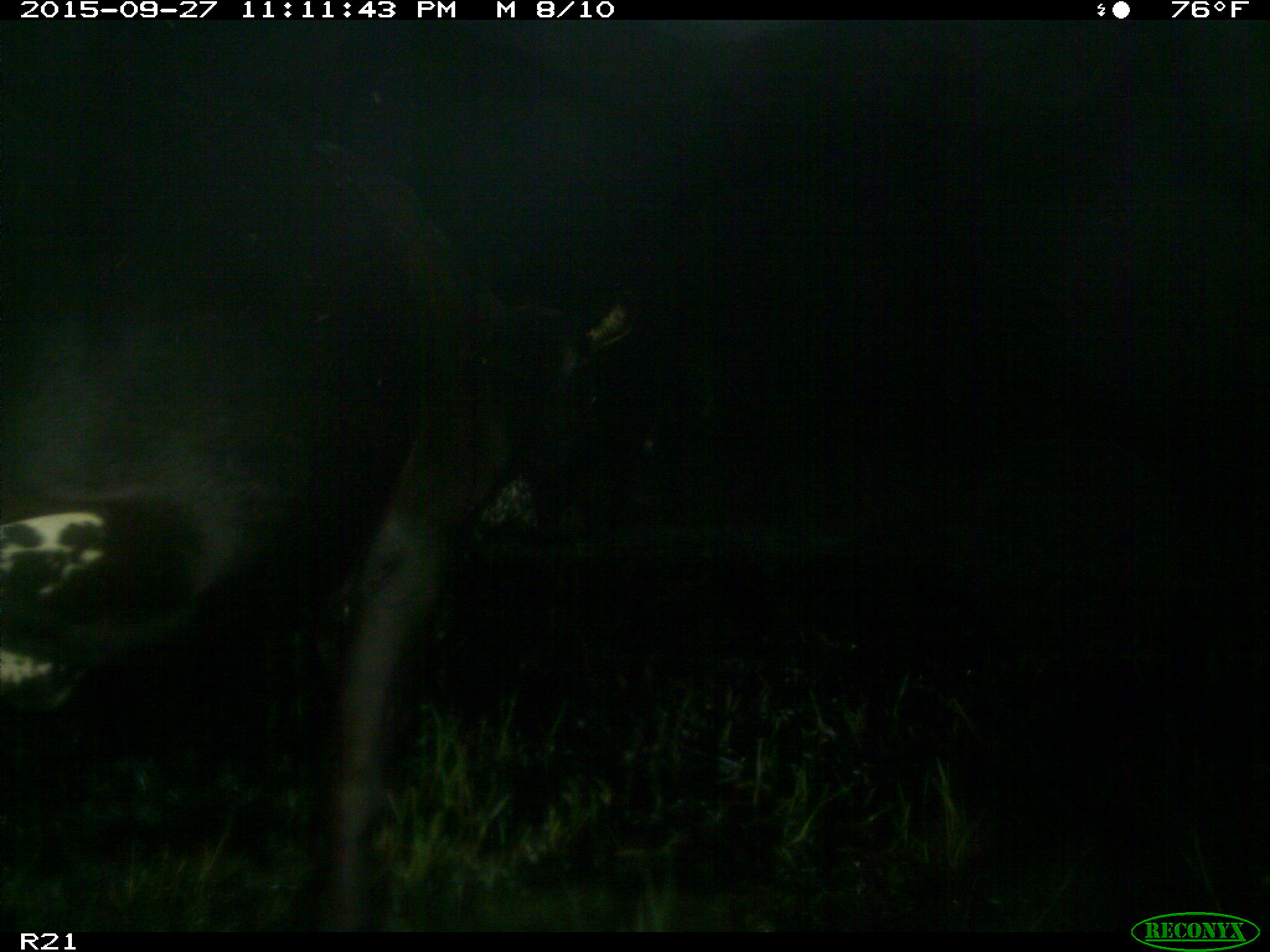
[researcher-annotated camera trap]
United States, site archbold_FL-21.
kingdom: Animalia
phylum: Chordata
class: Mammalia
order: Artiodactyla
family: Bovidae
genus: Bos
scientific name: Bos taurus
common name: domestic cow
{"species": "Bos taurus (domestic cow)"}